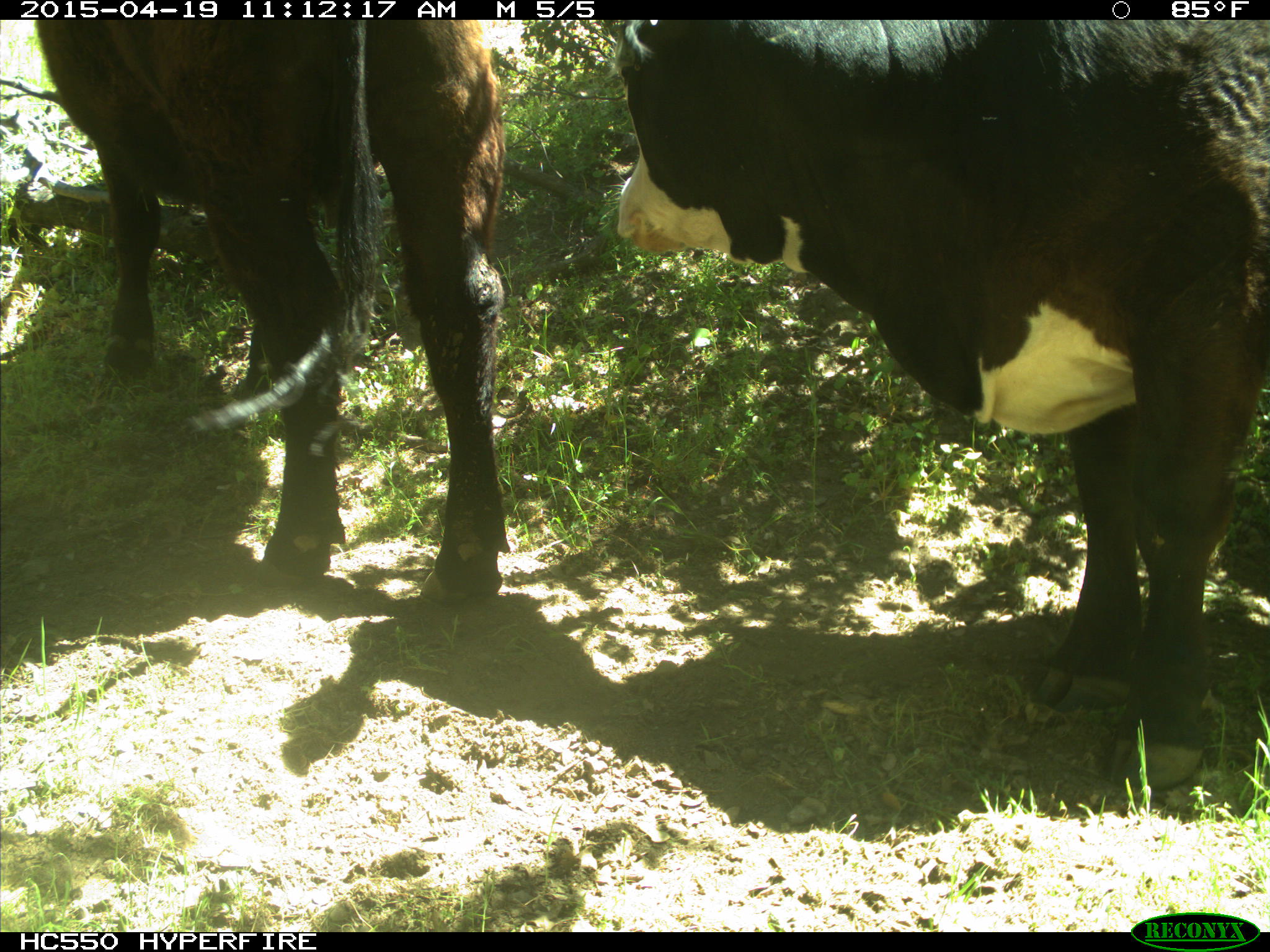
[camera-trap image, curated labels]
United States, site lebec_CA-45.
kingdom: Animalia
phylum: Chordata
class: Mammalia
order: Artiodactyla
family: Bovidae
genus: Bos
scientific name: Bos taurus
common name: domestic cow